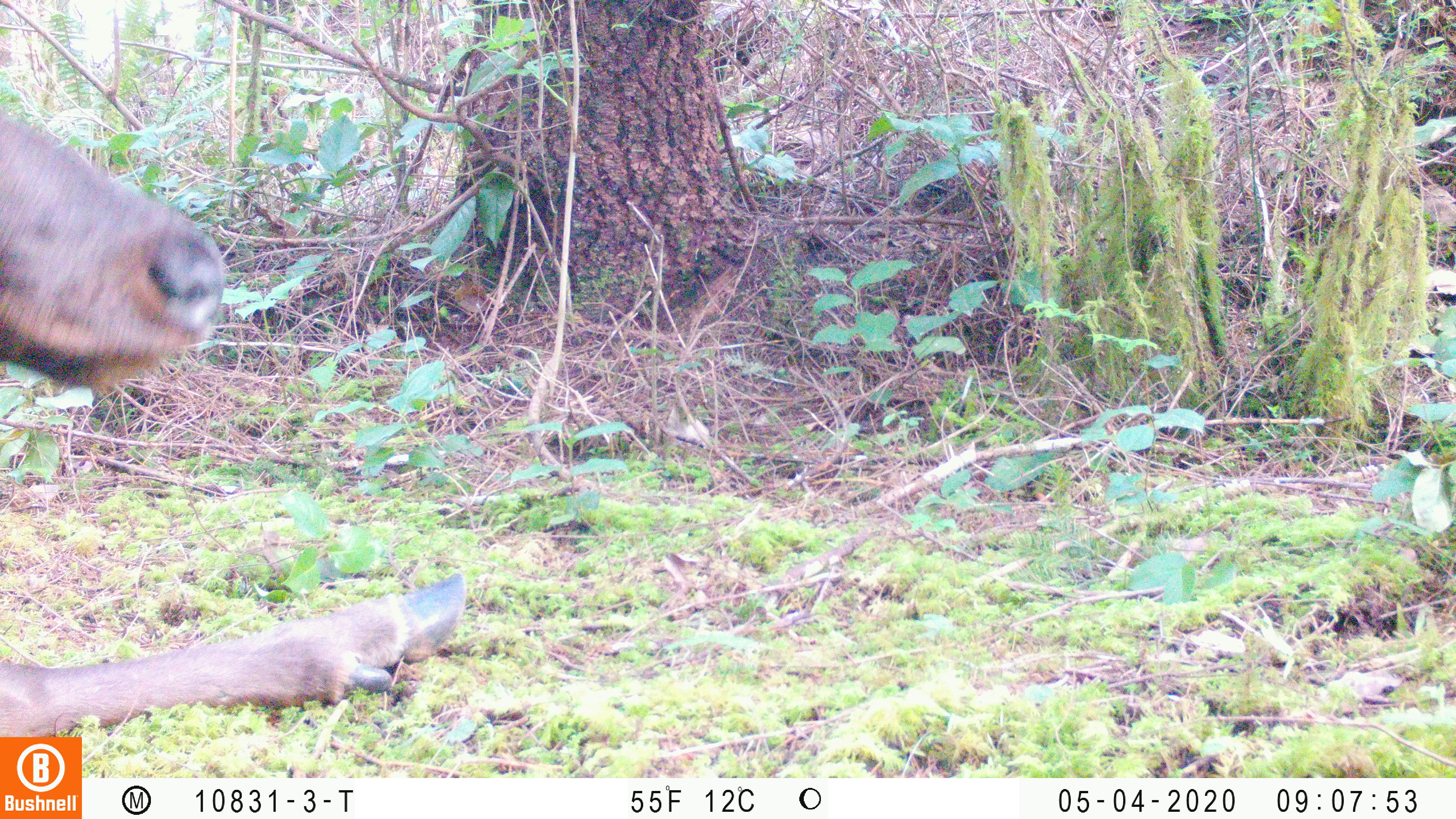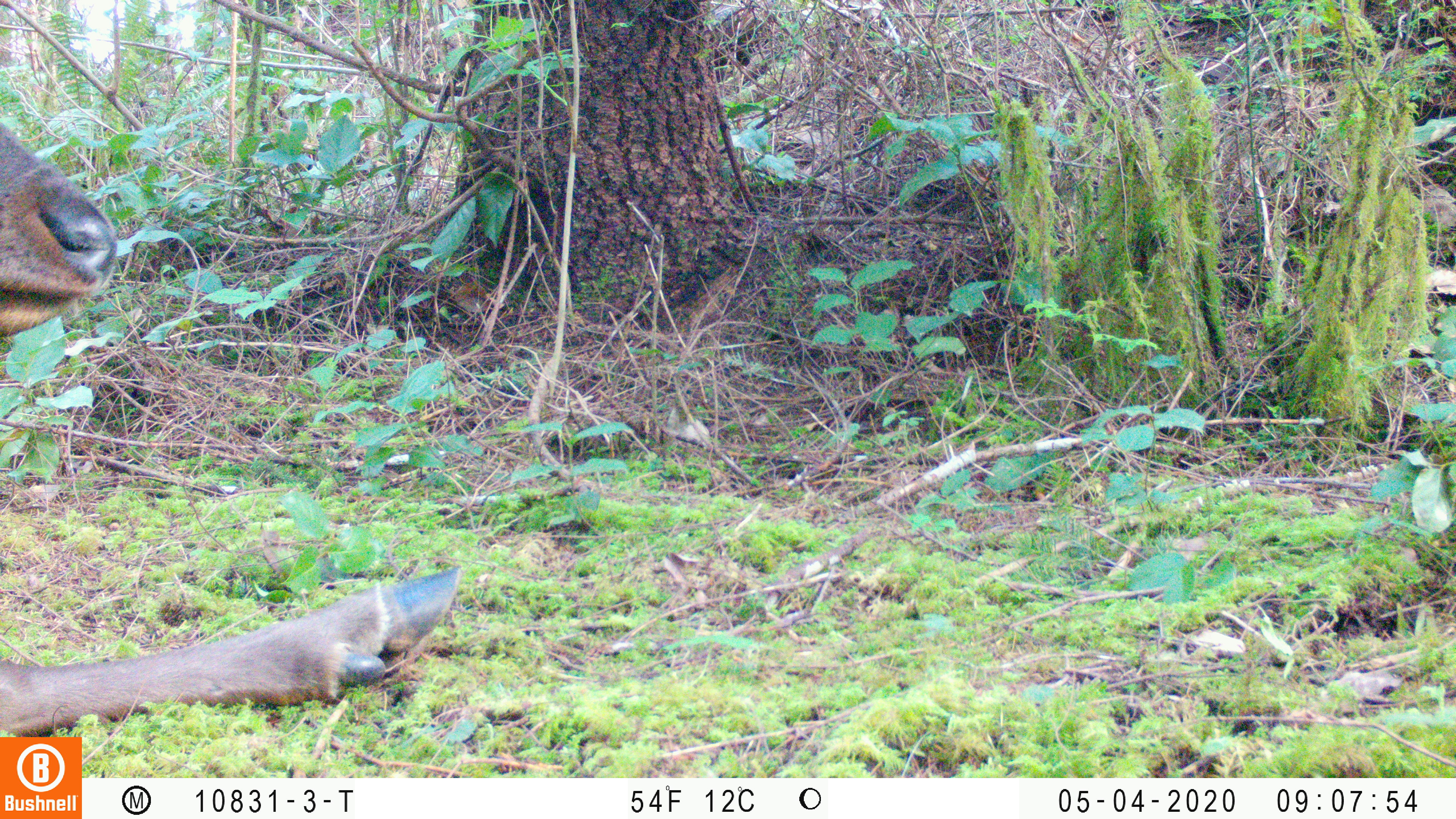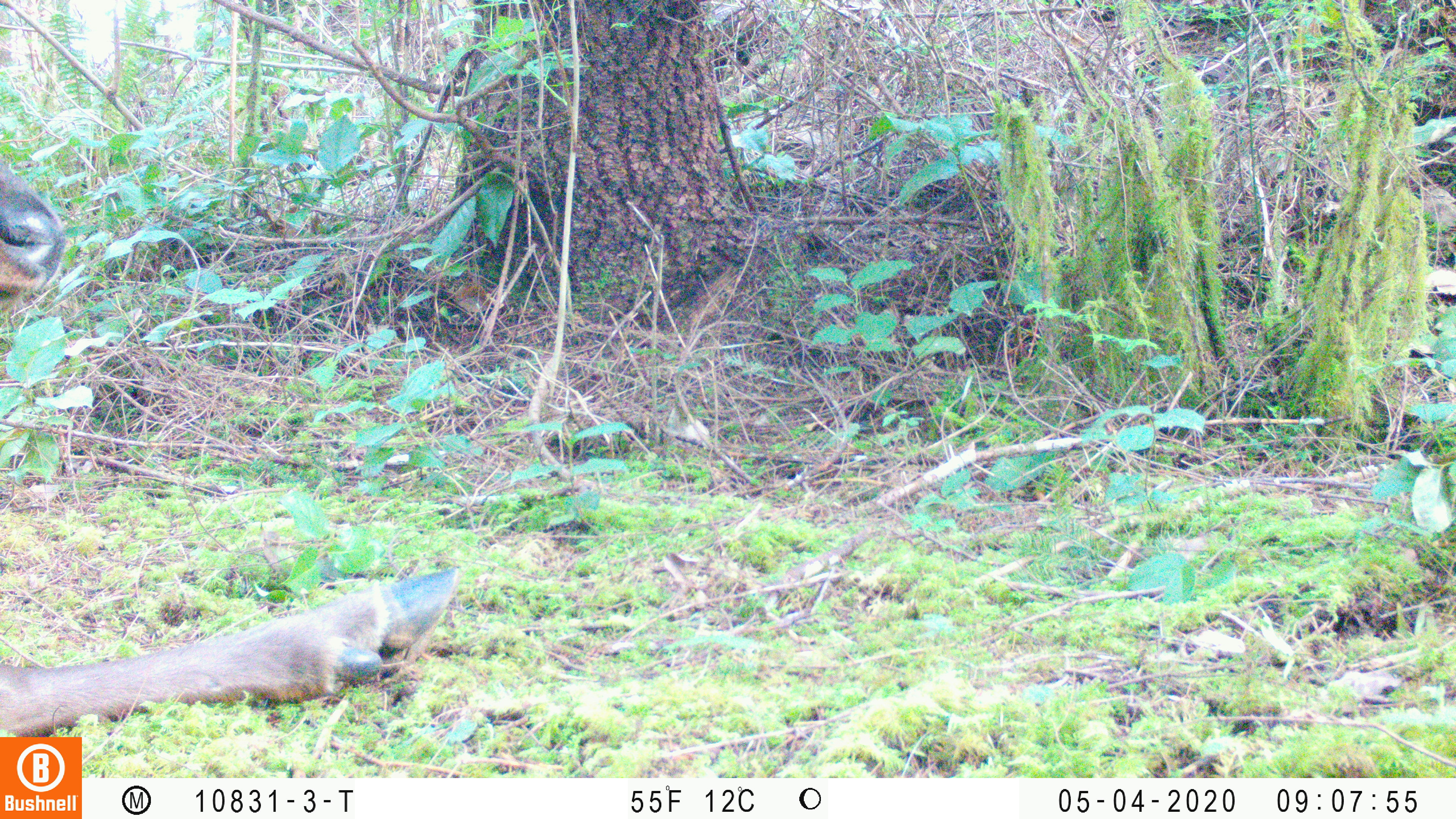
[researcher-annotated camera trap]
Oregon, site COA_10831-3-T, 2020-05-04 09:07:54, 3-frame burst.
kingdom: Animalia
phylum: Chordata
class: Mammalia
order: Artiodactyla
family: Cervidae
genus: Cervus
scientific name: Cervus canadensis roosevelti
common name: roosevelt elk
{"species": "roosevelt elk (Cervus canadensis roosevelti)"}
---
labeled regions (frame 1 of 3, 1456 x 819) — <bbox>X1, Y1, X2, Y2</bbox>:
roosevelt elk: <bbox>2, 99, 472, 729</bbox>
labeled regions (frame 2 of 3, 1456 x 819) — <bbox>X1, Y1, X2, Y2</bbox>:
roosevelt elk: <bbox>2, 122, 467, 727</bbox>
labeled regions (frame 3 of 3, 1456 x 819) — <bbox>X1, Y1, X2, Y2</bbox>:
roosevelt elk: <bbox>0, 156, 469, 729</bbox>